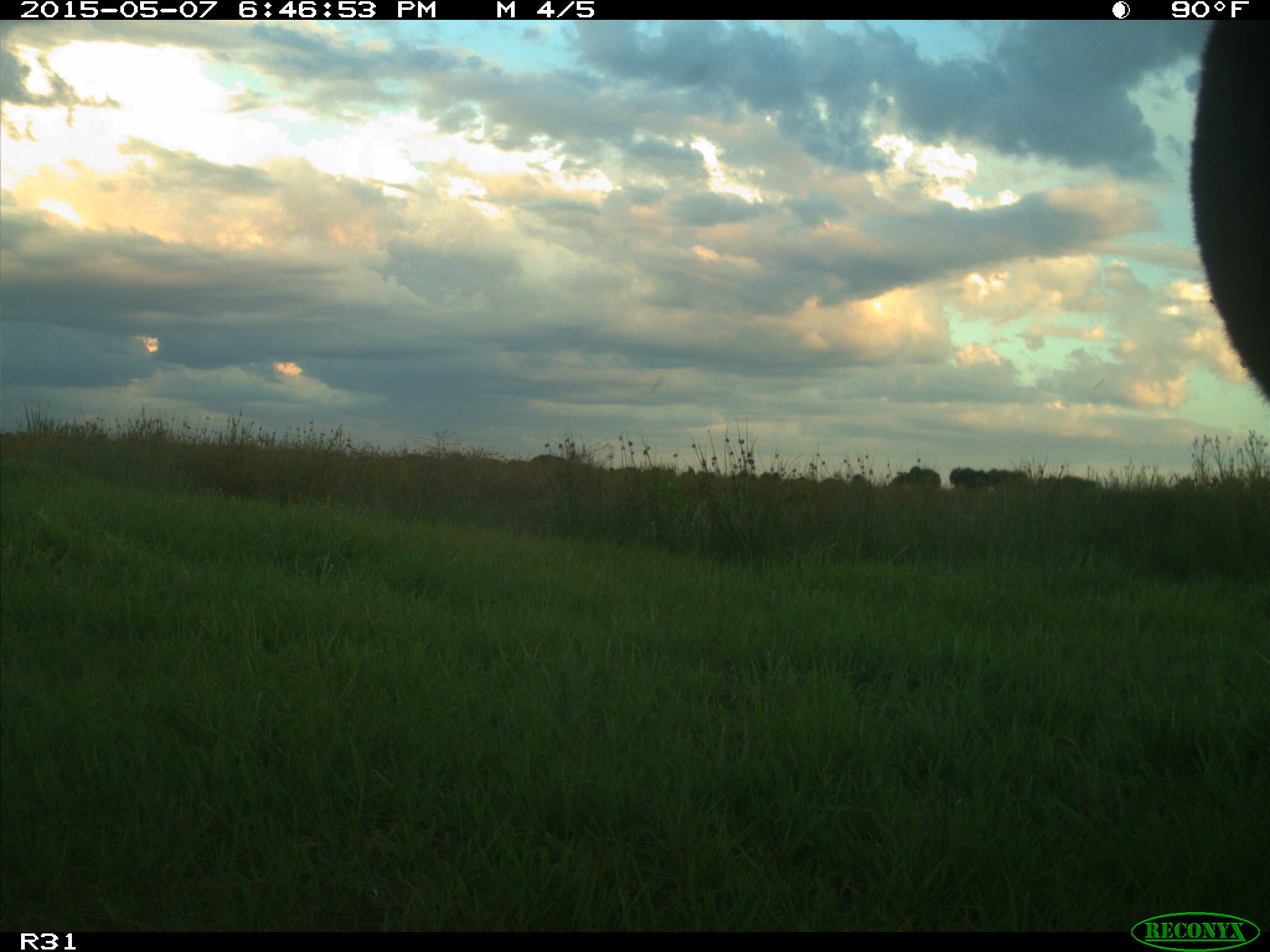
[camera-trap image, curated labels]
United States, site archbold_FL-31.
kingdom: Animalia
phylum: Chordata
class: Mammalia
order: Artiodactyla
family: Bovidae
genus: Bos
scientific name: Bos taurus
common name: domestic cow